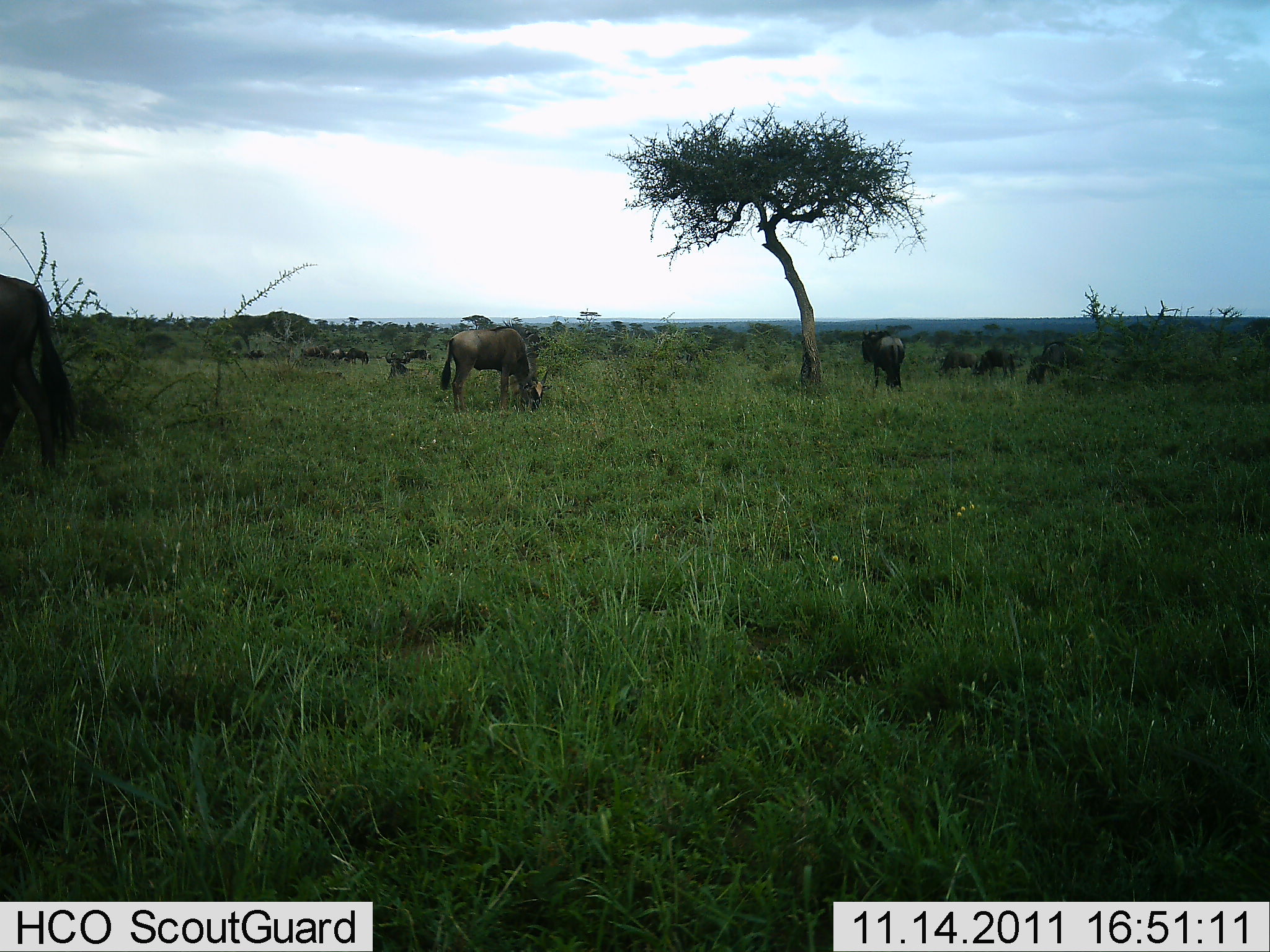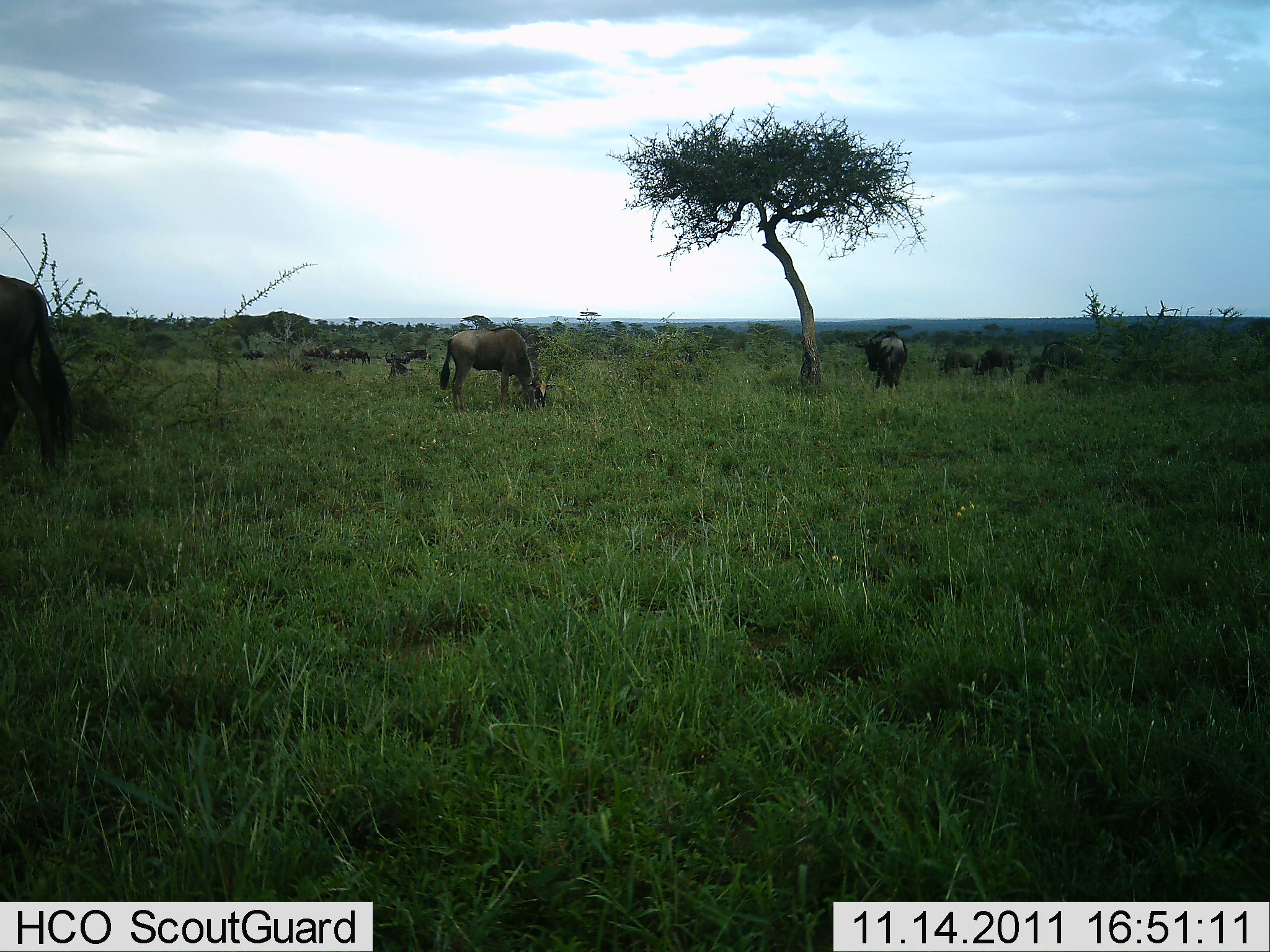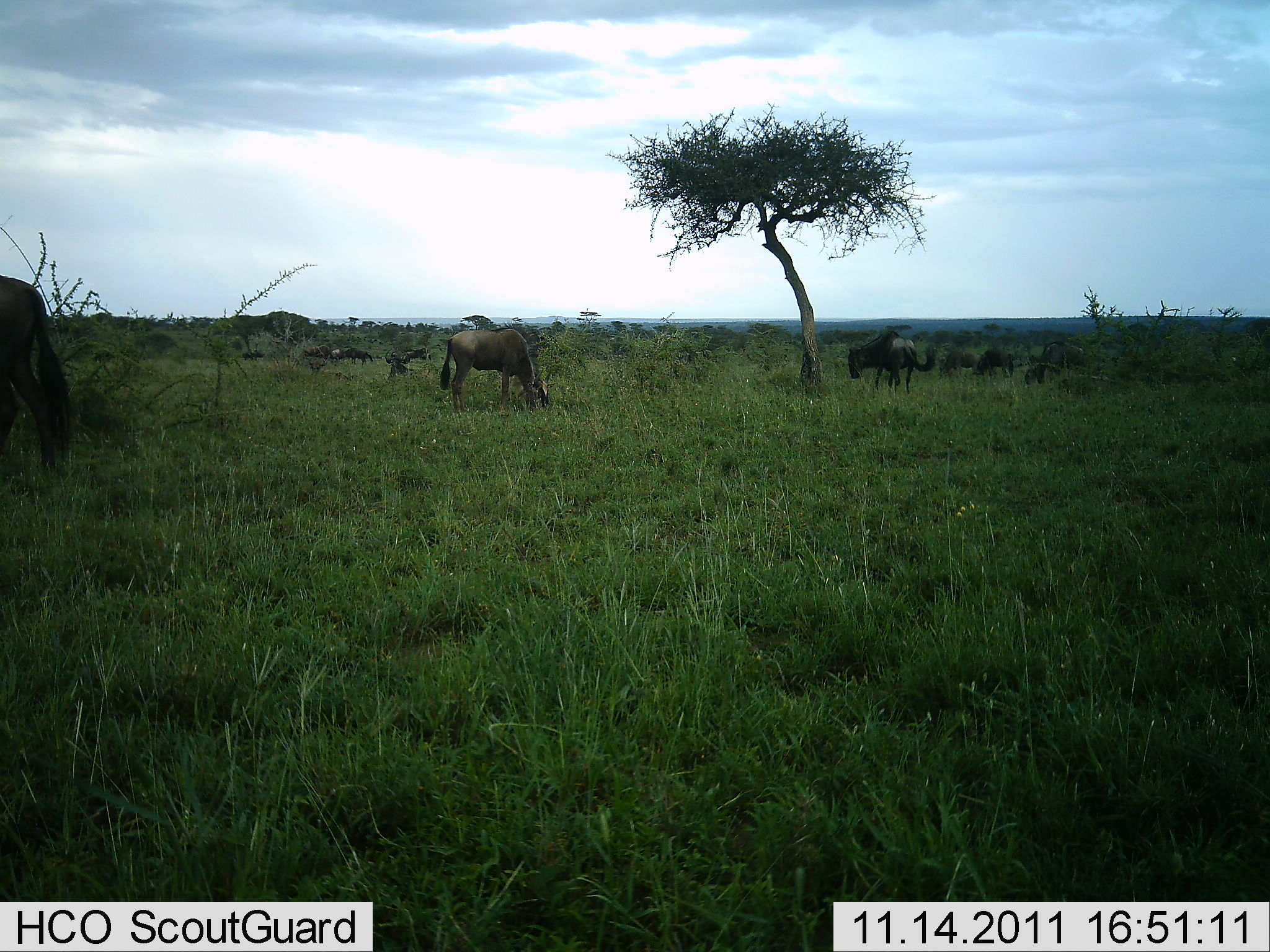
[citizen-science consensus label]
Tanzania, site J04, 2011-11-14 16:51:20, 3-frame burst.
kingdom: Animalia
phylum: Chordata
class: Mammalia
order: Artiodactyla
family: Bovidae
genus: Connochaetes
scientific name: Connochaetes taurinus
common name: blue wildebeest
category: wildebeest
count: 10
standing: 36%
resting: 21%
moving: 14%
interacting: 0%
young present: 0%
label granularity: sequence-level